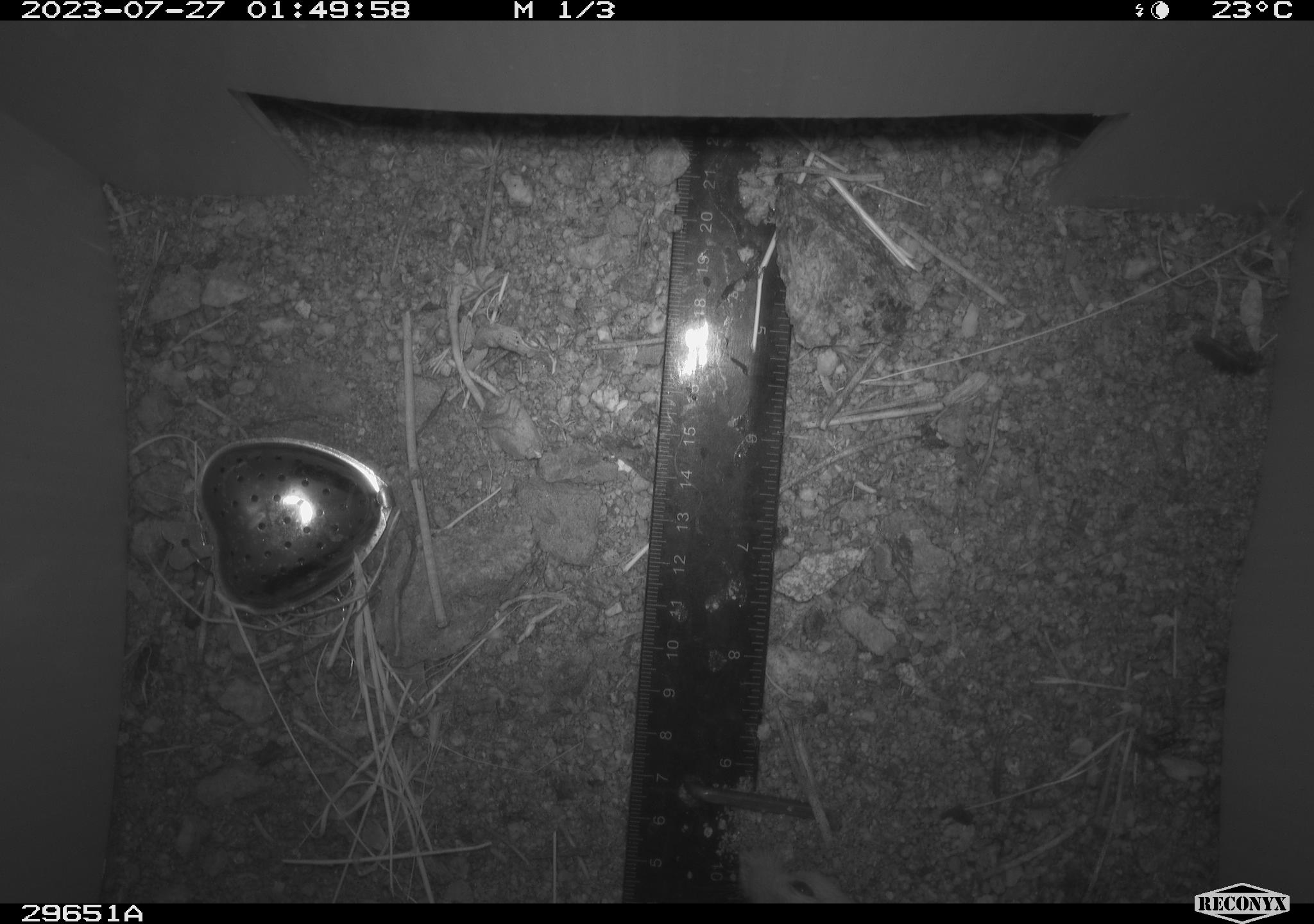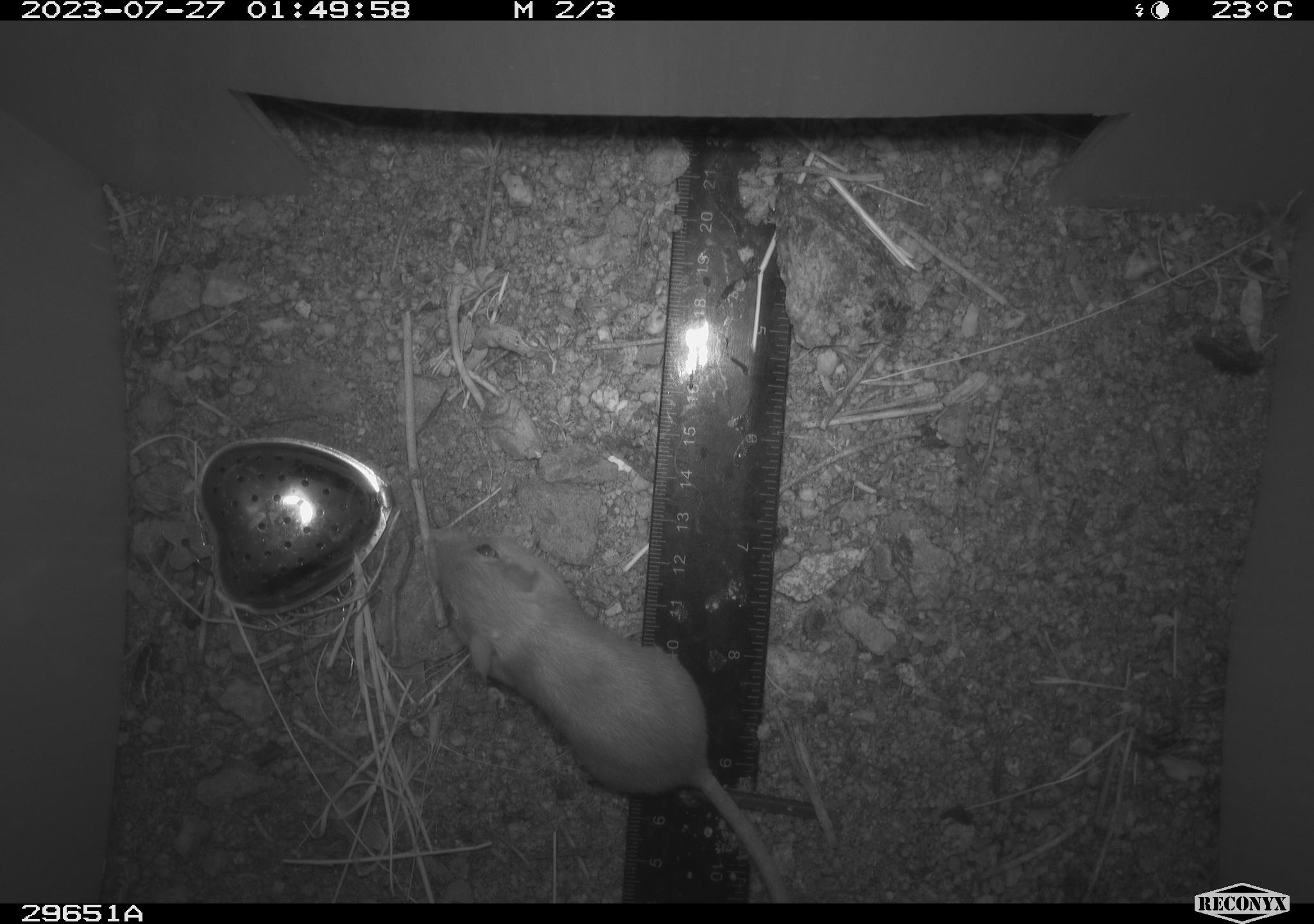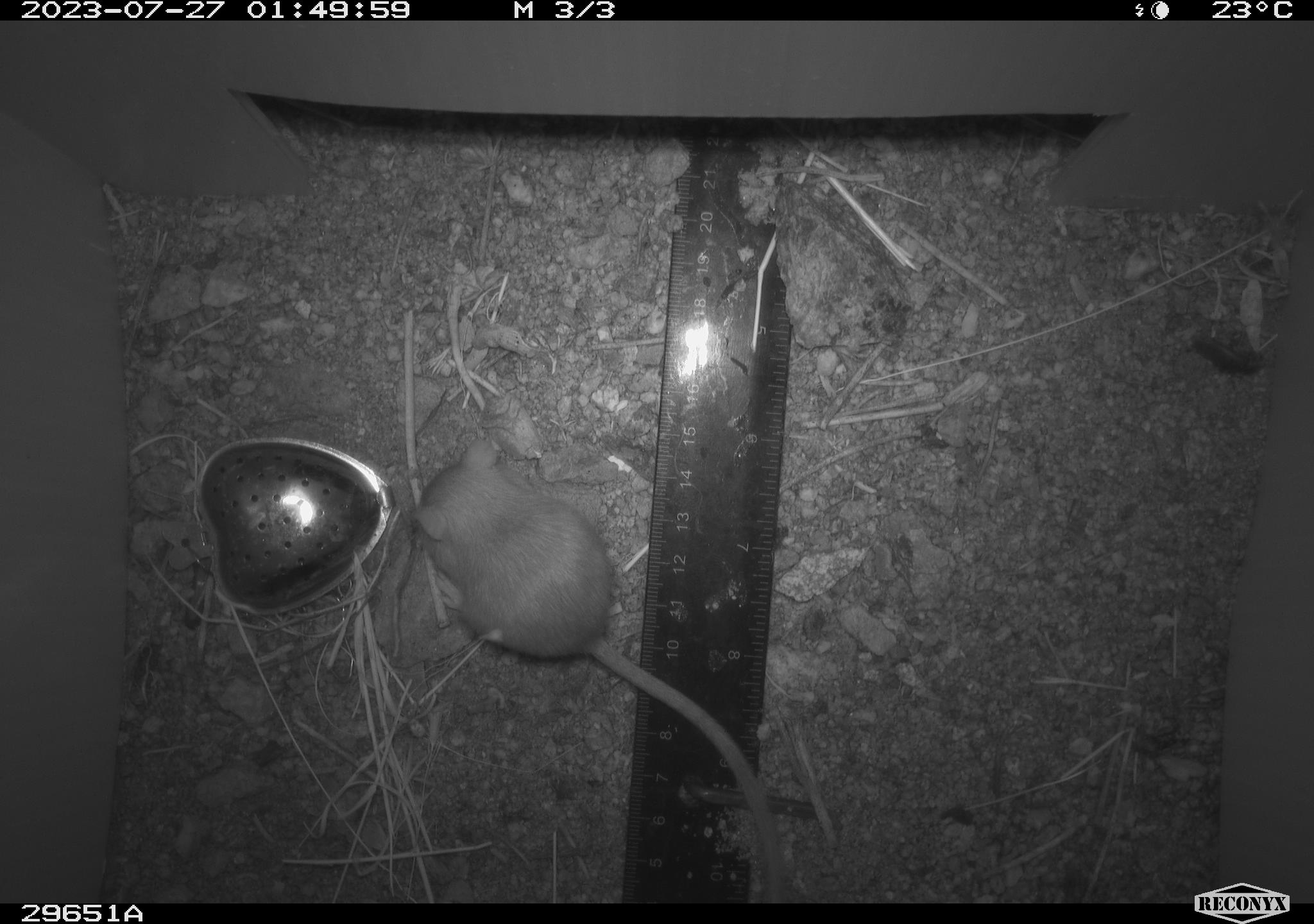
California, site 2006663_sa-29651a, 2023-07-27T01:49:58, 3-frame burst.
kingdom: Animalia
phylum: Chordata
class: Mammalia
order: Rodentia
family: Heteromyidae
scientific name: Heteromyidae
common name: kangaroo rats and pocket mice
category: heteromyidae family